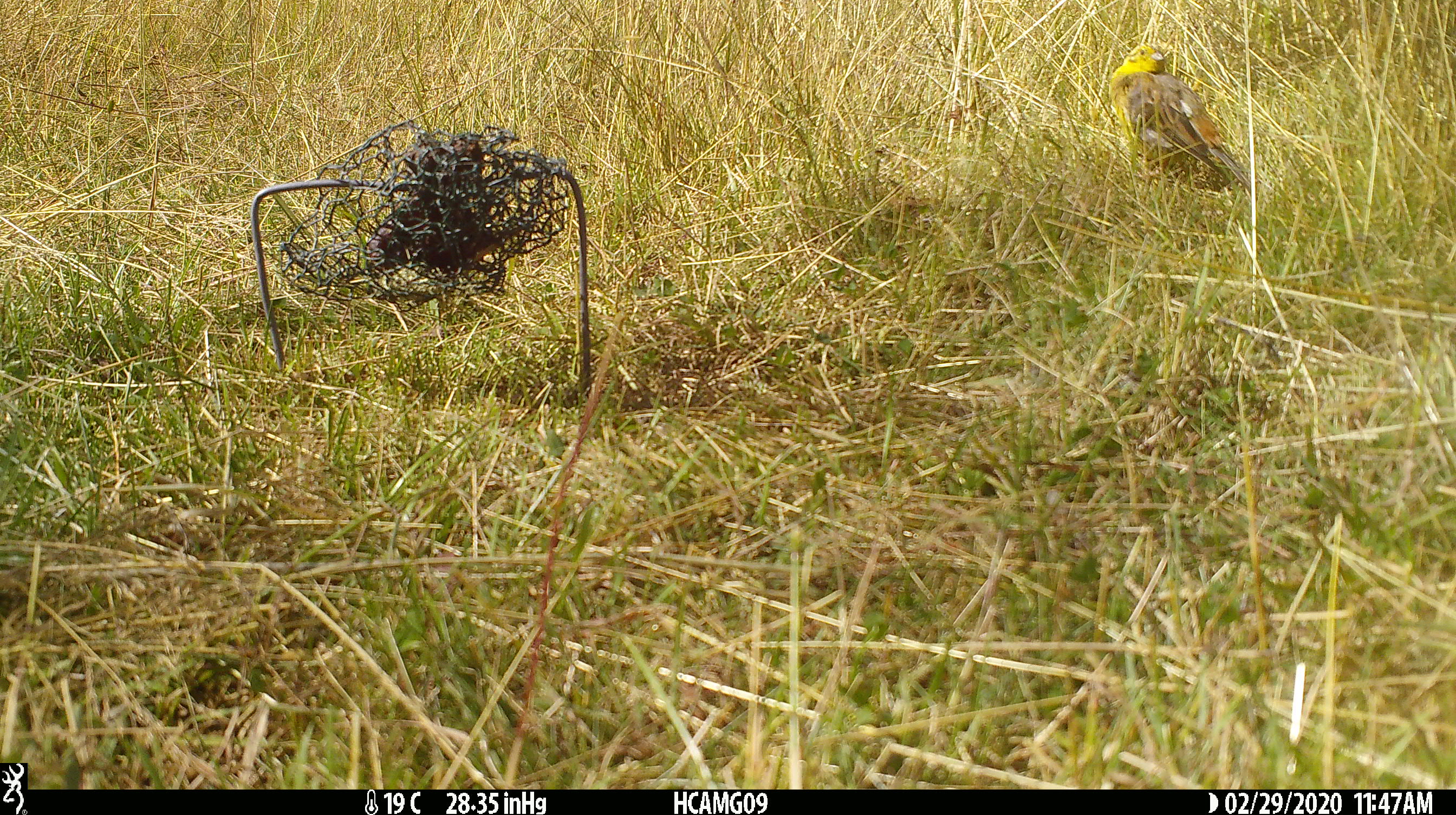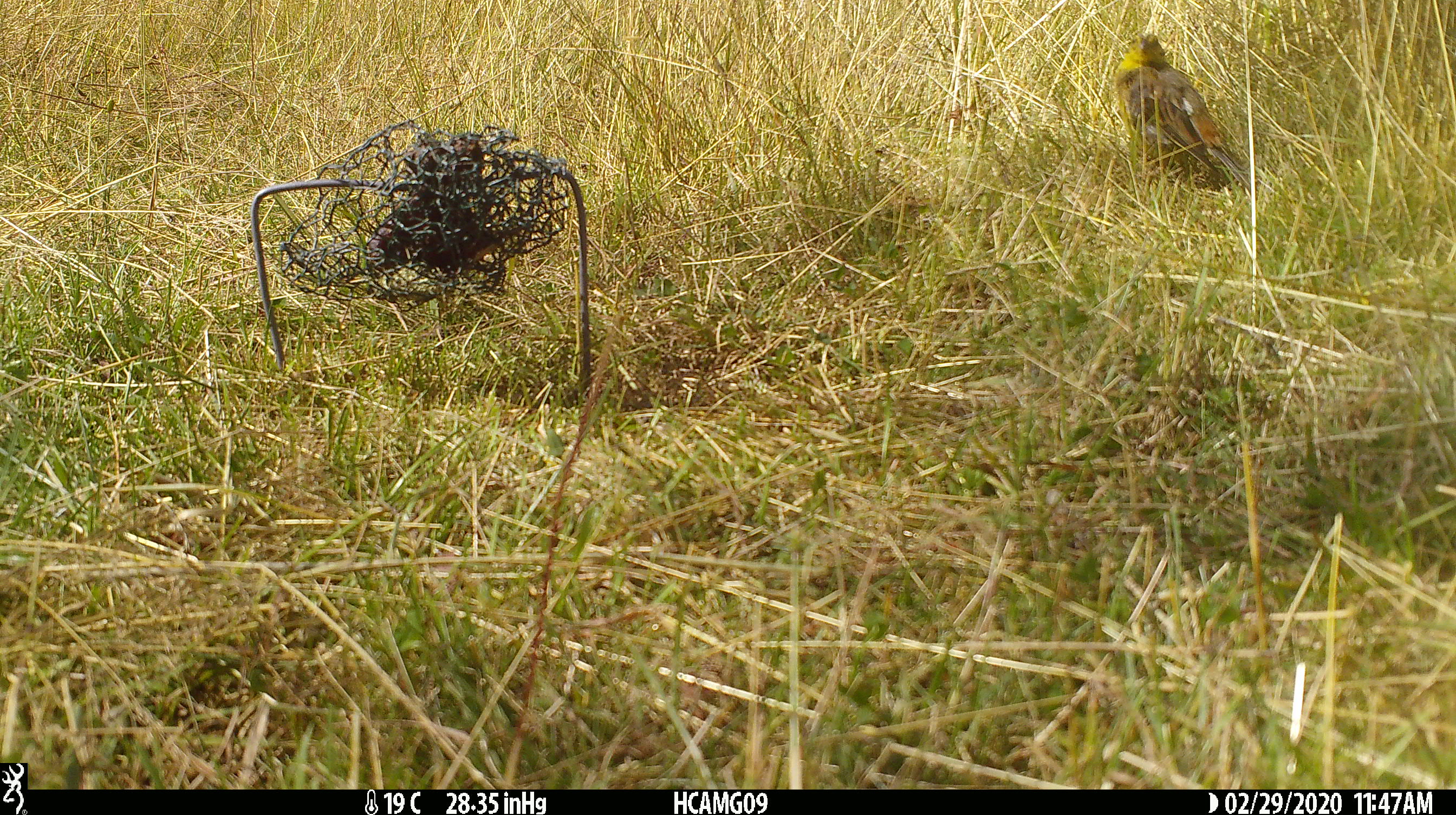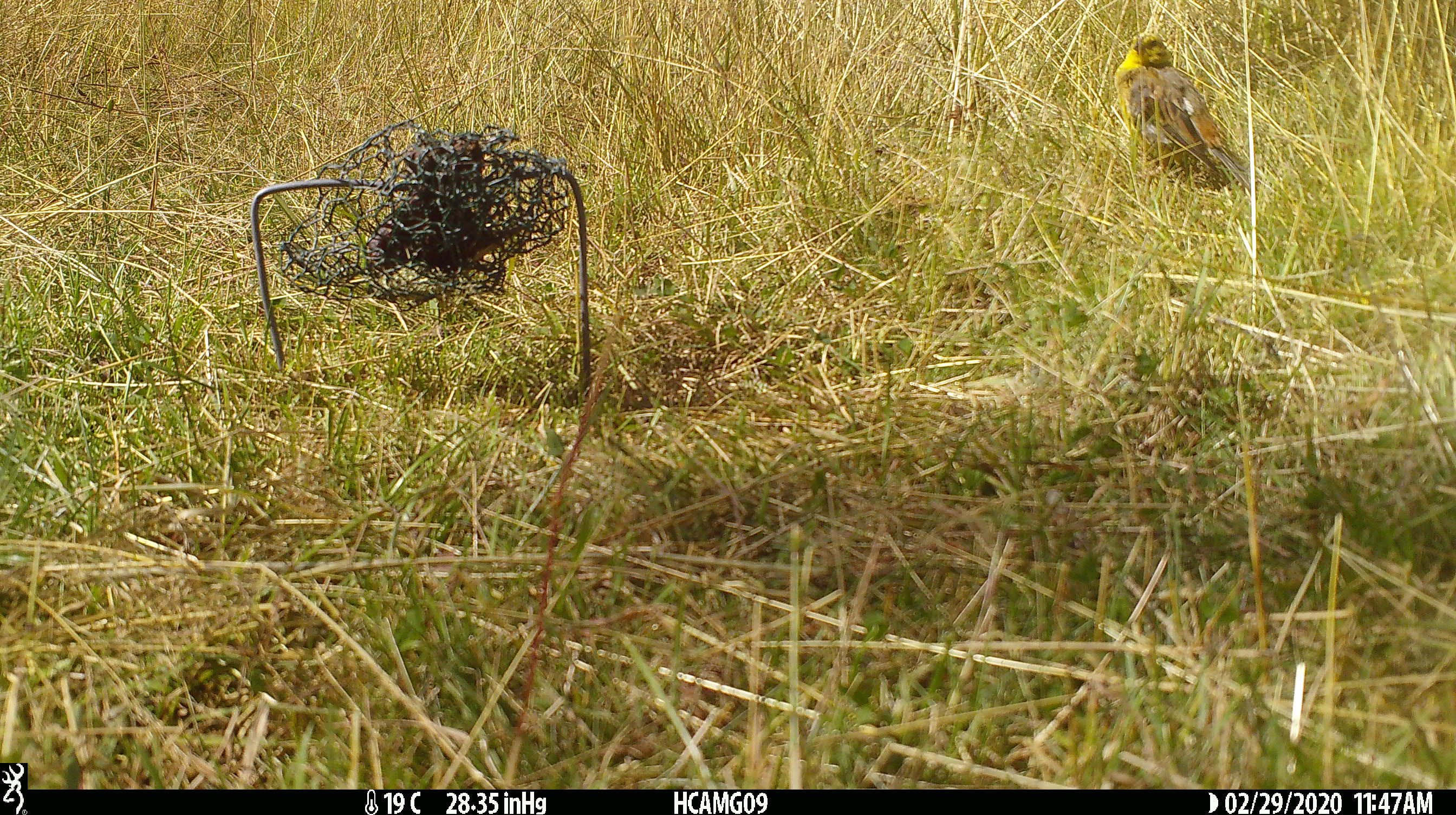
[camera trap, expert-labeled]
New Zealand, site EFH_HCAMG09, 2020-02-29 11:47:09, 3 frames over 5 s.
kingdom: Animalia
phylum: Chordata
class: Aves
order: Passeriformes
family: Emberizidae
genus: Emberiza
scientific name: Emberiza citrinella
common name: yellowhammer